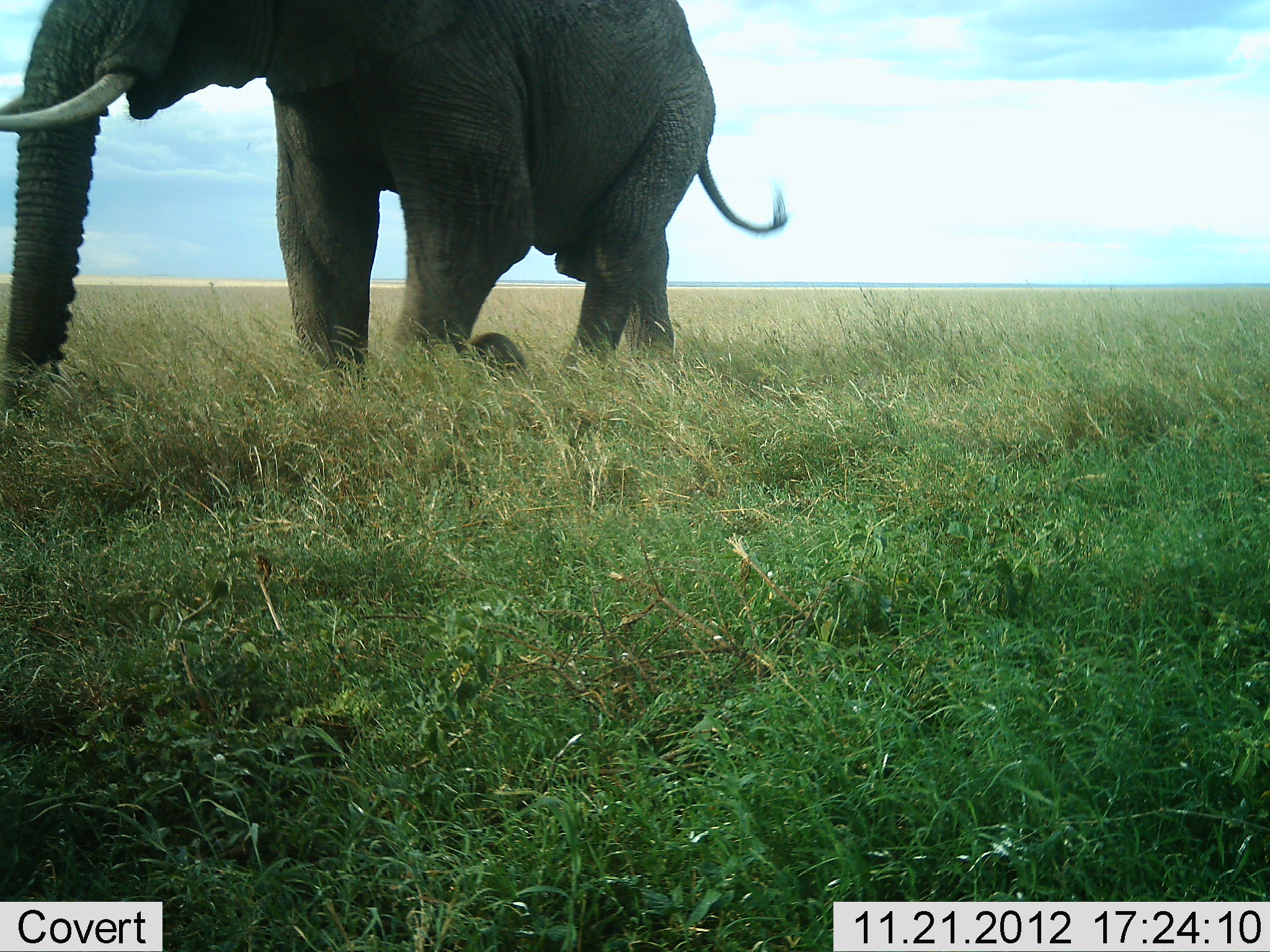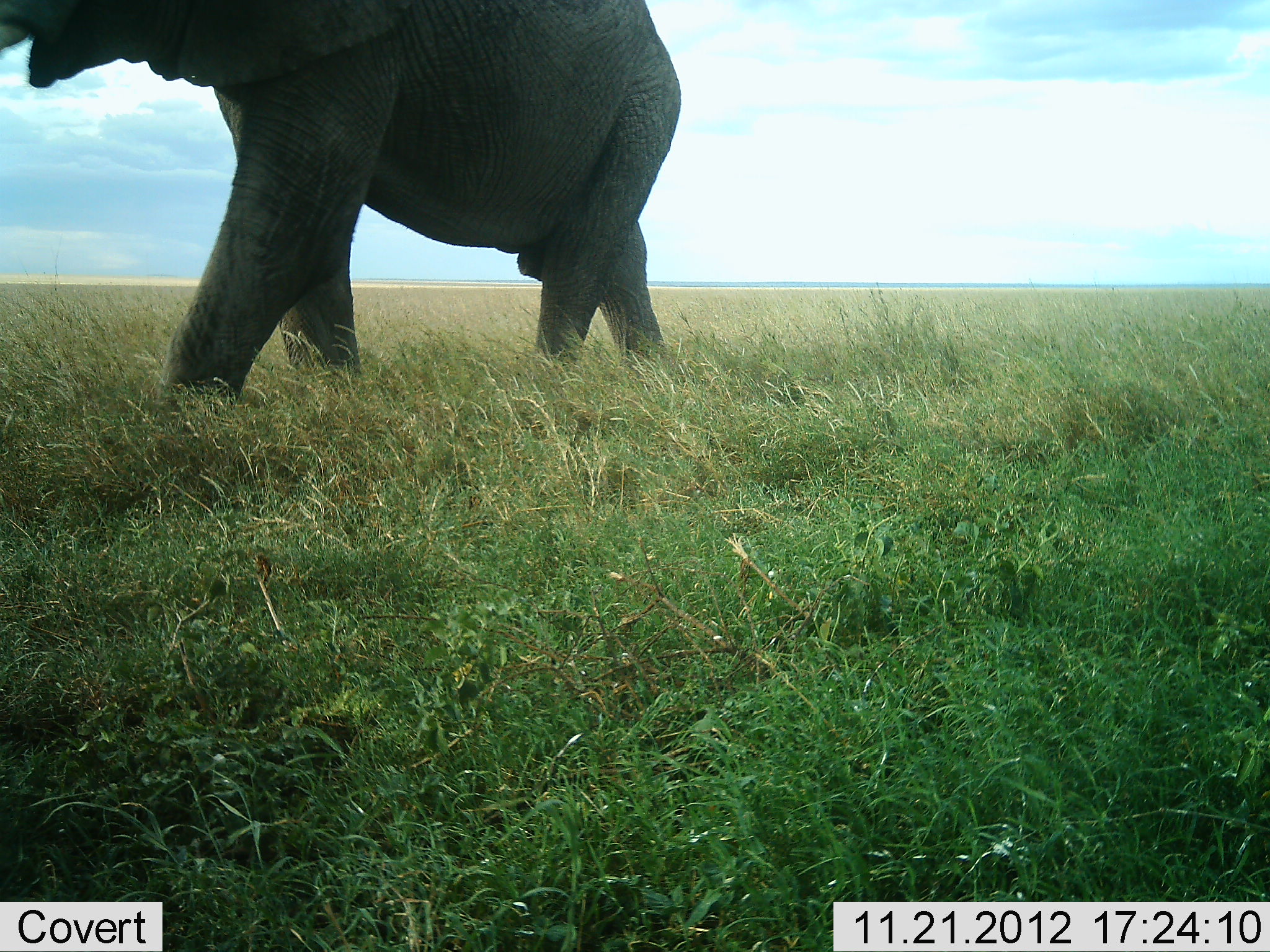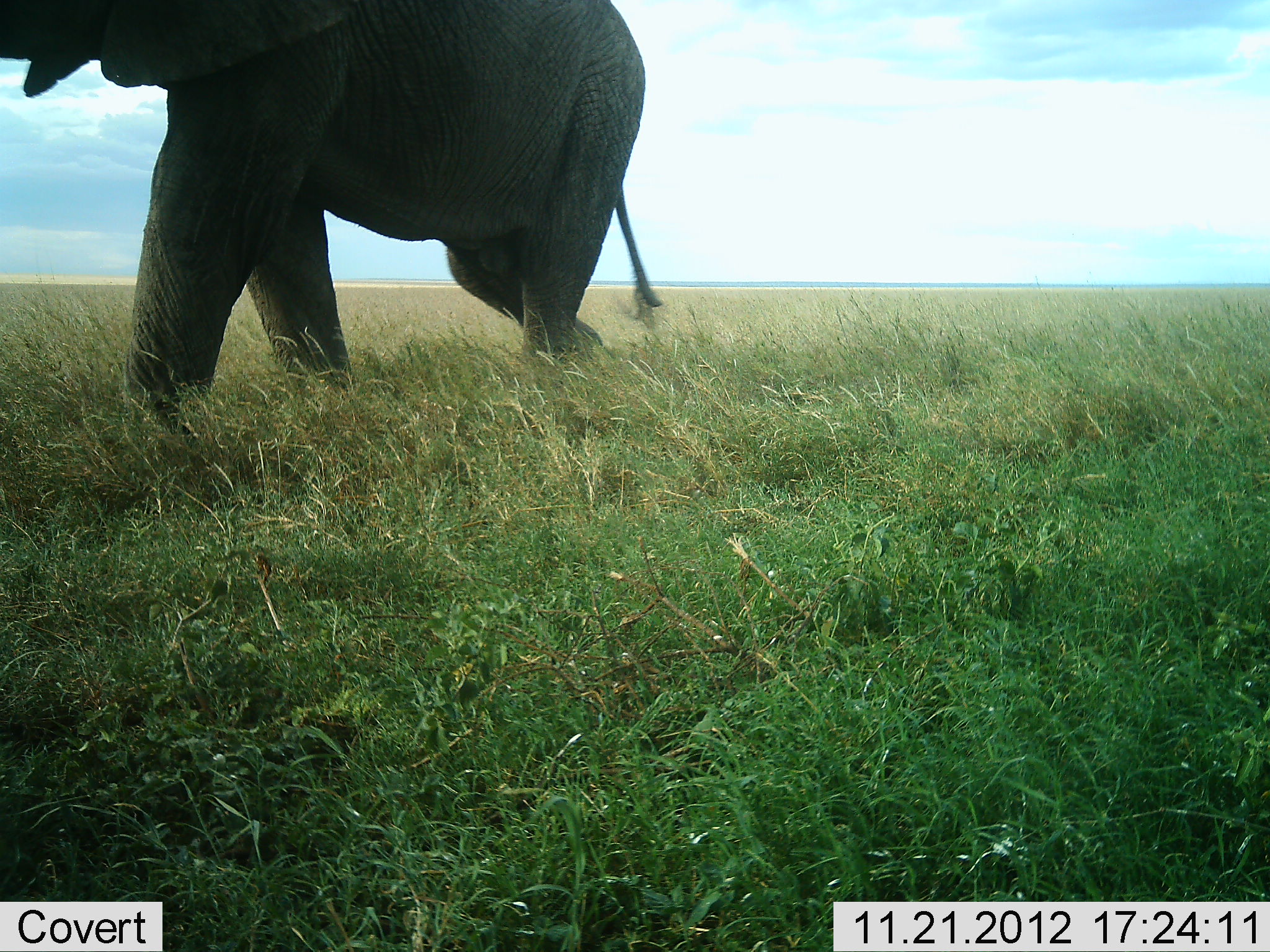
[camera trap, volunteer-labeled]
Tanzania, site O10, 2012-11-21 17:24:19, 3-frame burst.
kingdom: Animalia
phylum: Chordata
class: Mammalia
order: Proboscidea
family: Elephantidae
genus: Loxodonta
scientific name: Loxodonta africana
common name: african bush elephant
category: elephant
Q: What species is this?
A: Elephant (african bush elephant) (Loxodonta africana).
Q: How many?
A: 1.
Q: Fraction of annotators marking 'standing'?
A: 10%.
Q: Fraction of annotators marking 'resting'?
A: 0%.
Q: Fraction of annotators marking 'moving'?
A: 80%.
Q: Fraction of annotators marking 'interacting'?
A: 0%.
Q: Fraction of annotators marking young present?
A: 0%.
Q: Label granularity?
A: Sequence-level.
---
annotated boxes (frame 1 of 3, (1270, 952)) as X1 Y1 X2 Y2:
animal: 2 0 790 421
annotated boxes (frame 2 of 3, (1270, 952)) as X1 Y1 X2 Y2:
animal: 1 0 684 403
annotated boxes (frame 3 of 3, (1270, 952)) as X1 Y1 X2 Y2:
animal: 0 0 664 432